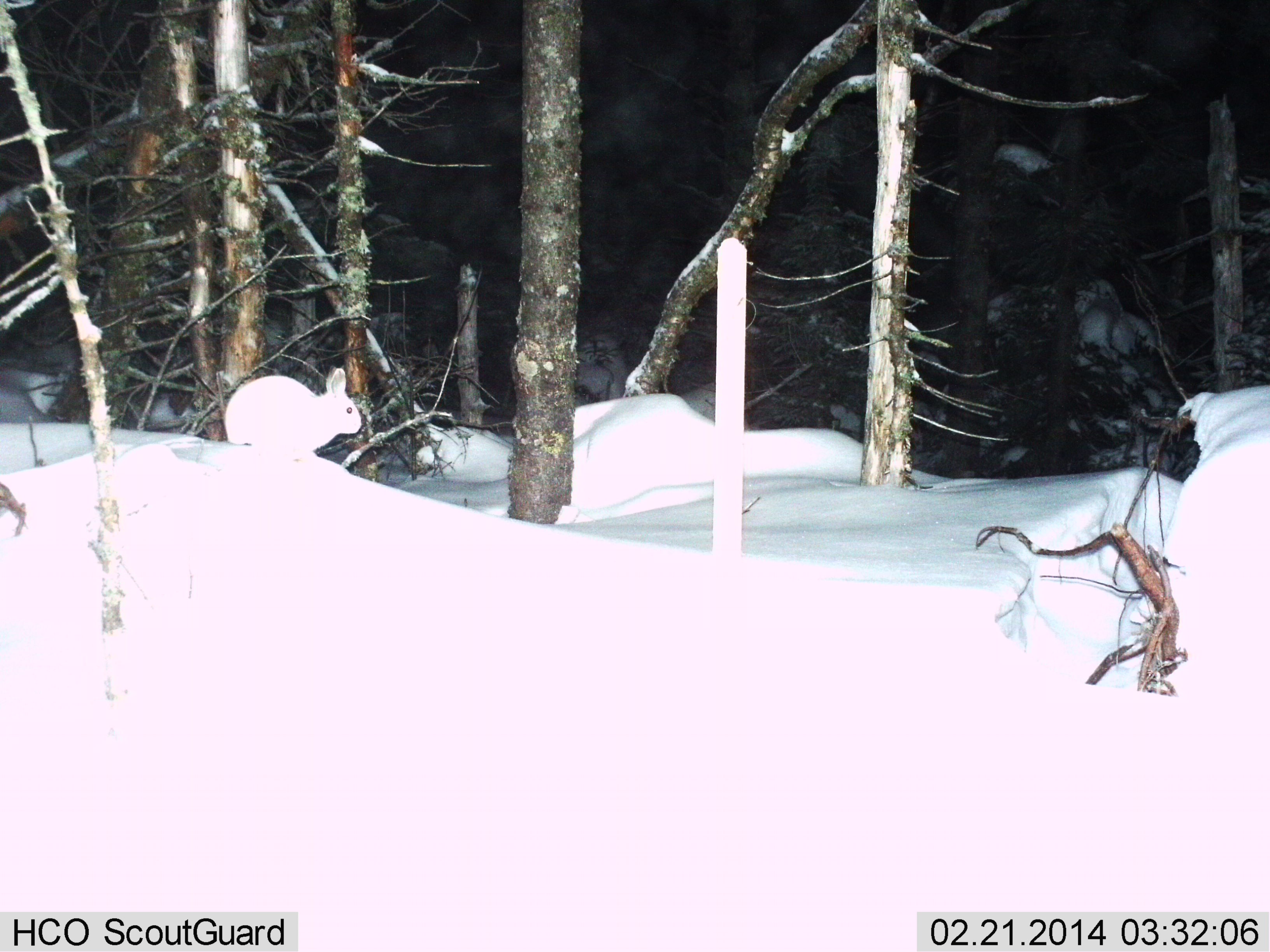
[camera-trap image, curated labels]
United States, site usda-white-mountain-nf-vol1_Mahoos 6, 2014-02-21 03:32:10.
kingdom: Animalia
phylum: Chordata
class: Mammalia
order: Lagomorpha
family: Leporidae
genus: Lepus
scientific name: Lepus americanus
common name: snowshoe hare